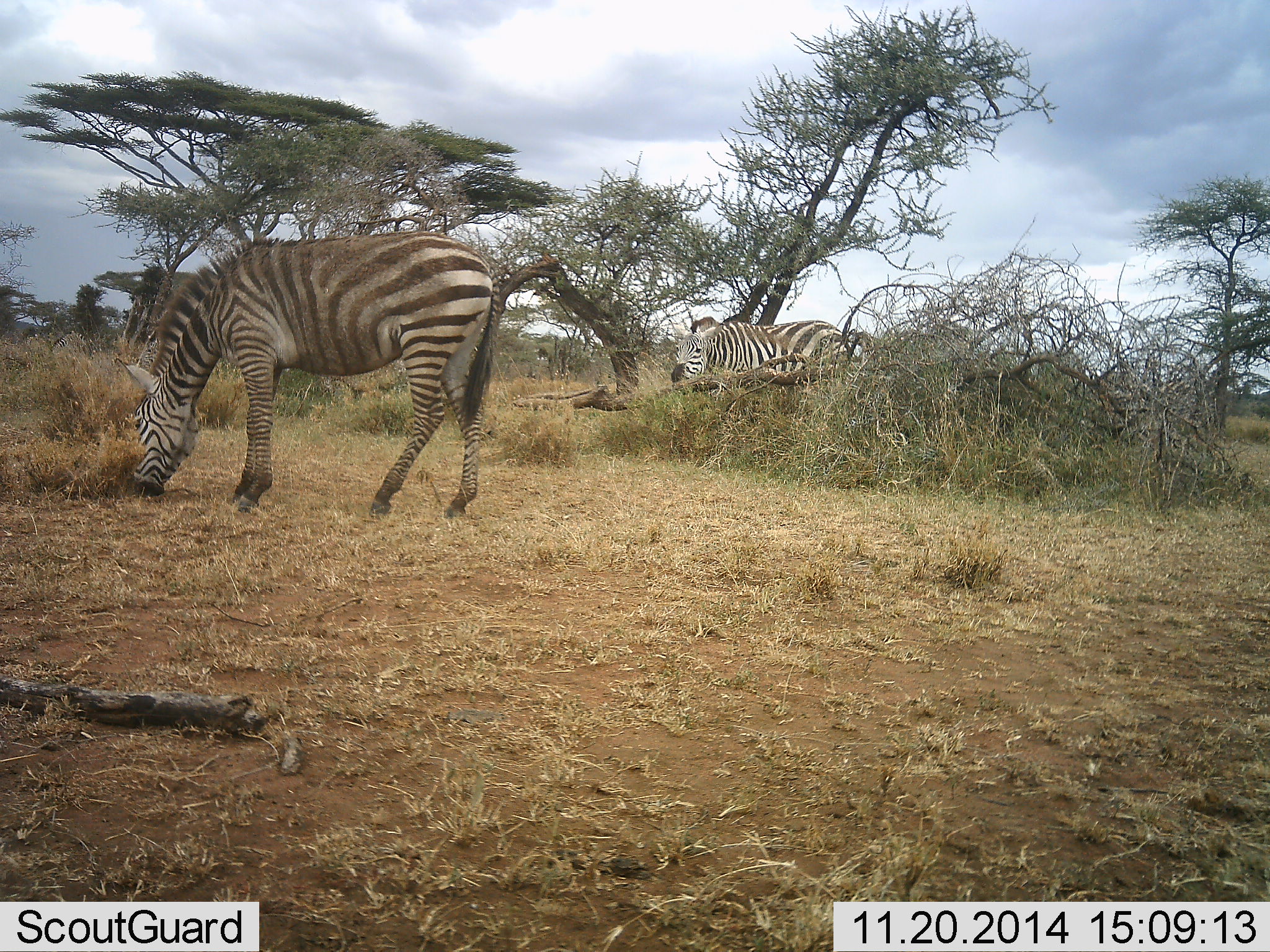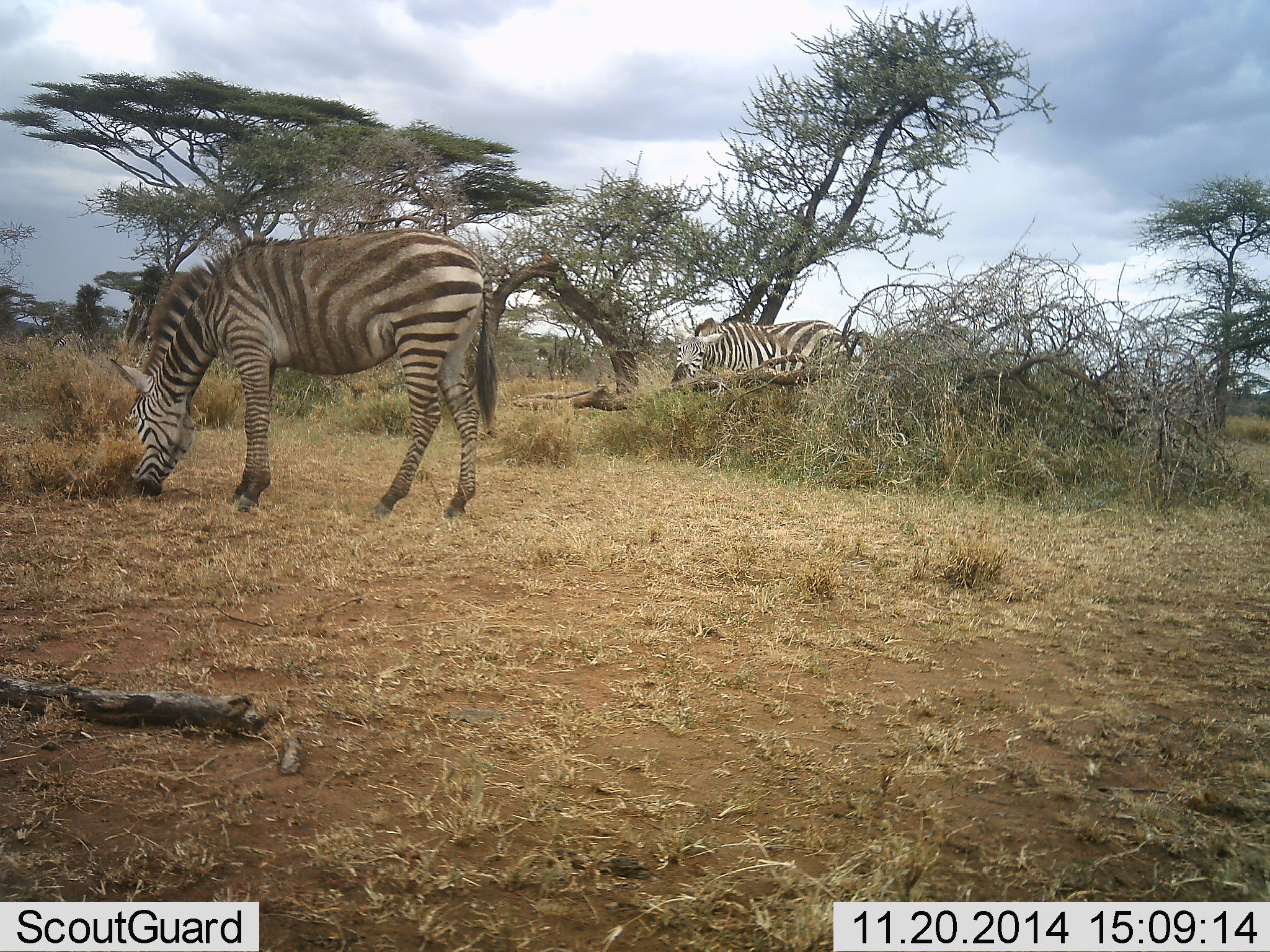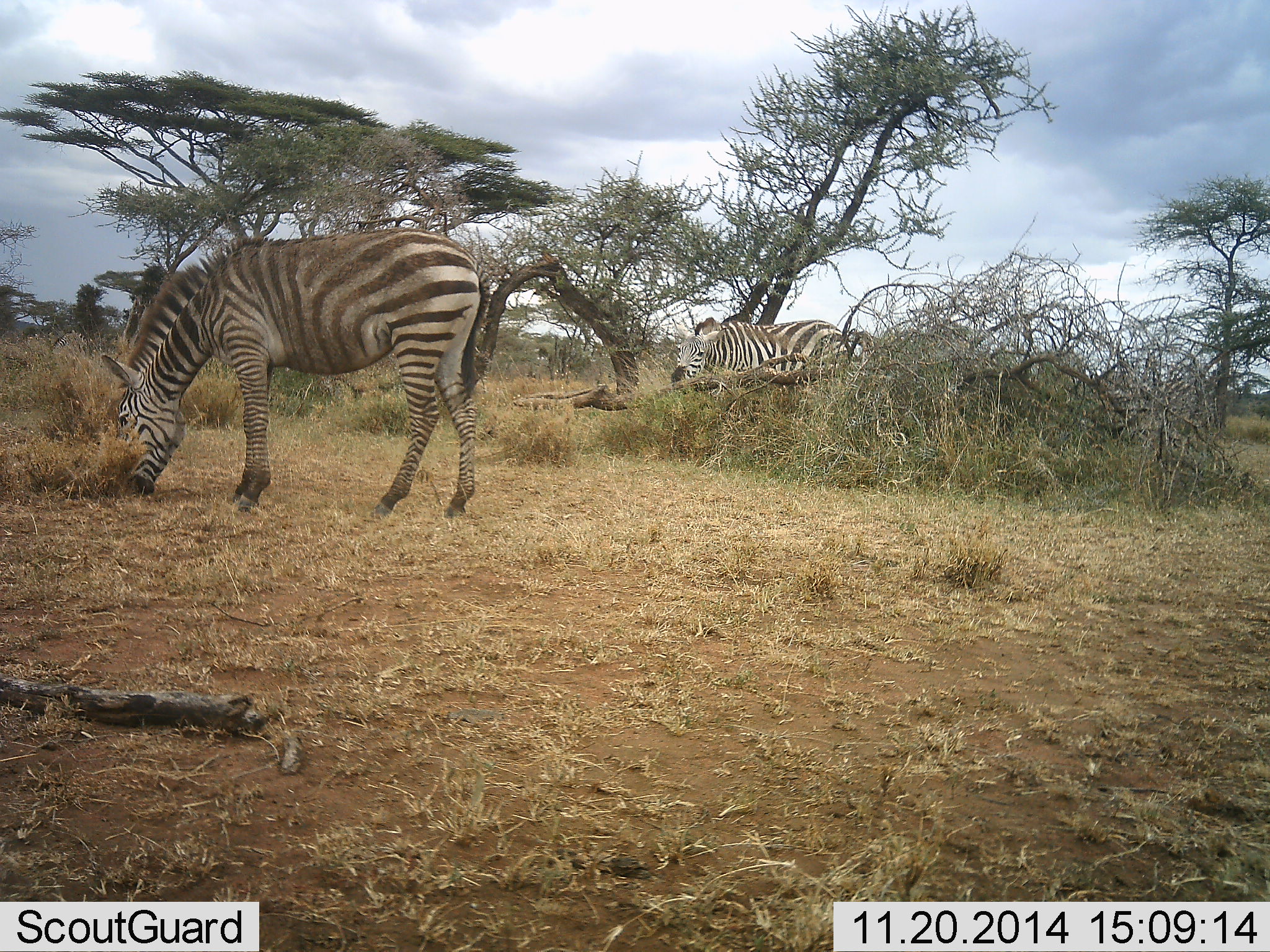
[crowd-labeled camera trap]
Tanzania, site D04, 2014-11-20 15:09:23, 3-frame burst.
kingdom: Animalia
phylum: Chordata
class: Mammalia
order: Perissodactyla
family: Equidae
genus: Equus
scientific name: Equus quagga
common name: plains zebra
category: zebra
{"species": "zebra (plains zebra) (Equus quagga)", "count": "2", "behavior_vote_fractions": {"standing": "20%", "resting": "10%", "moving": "0%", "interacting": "0%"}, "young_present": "0%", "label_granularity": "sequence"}